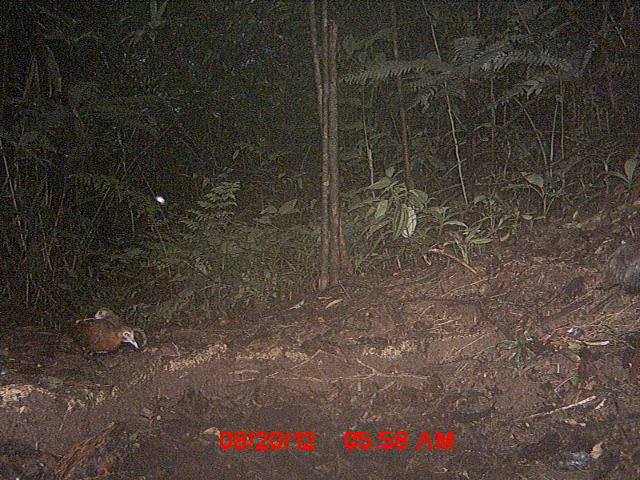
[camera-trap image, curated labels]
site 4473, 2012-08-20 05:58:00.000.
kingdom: Animalia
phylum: Chordata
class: Aves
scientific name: Aves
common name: bird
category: unknown bird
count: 4